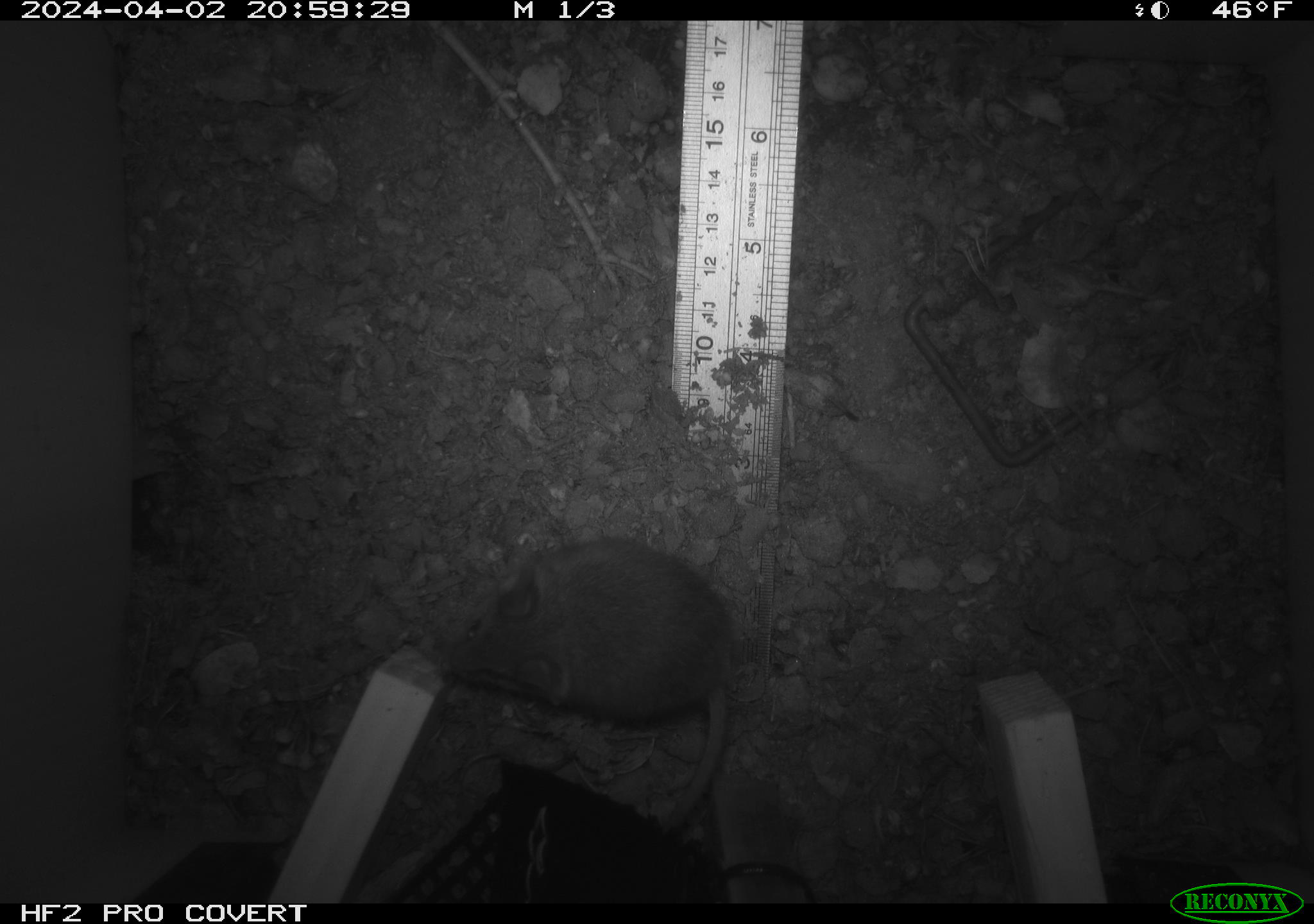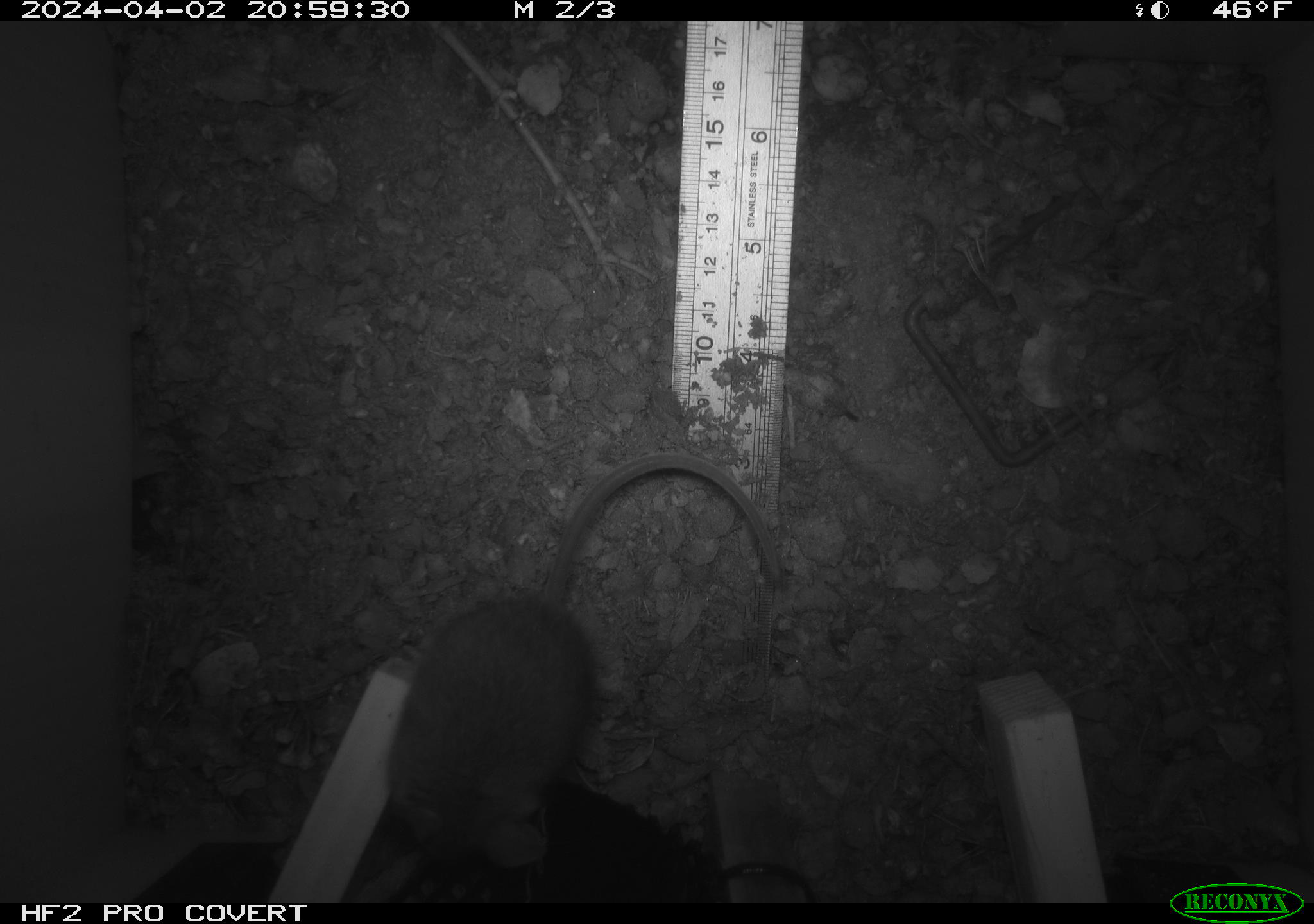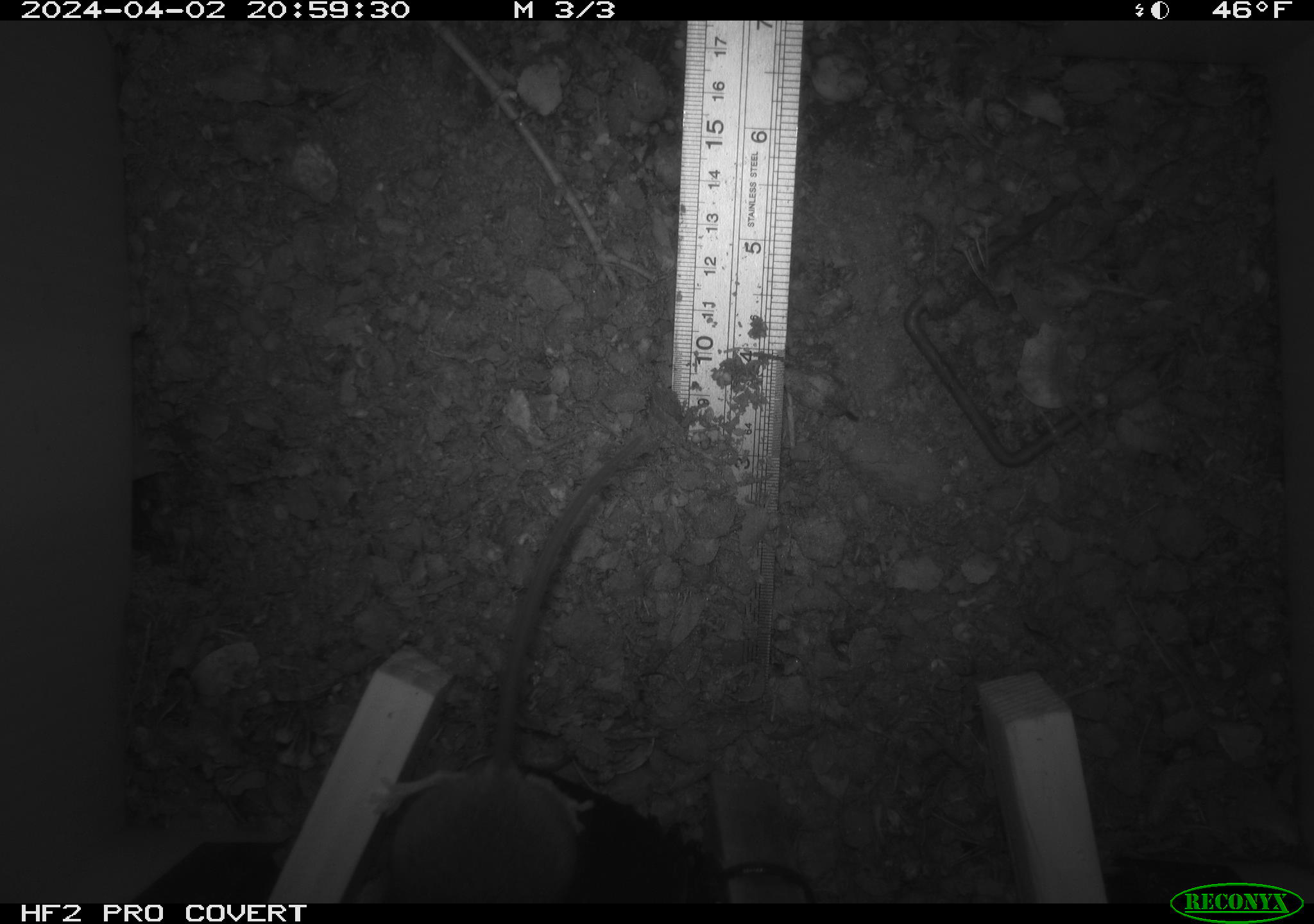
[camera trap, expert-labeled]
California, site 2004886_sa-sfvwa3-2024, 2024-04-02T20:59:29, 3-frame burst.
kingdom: Animalia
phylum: Chordata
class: Mammalia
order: Rodentia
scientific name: Rodentia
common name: mouse species